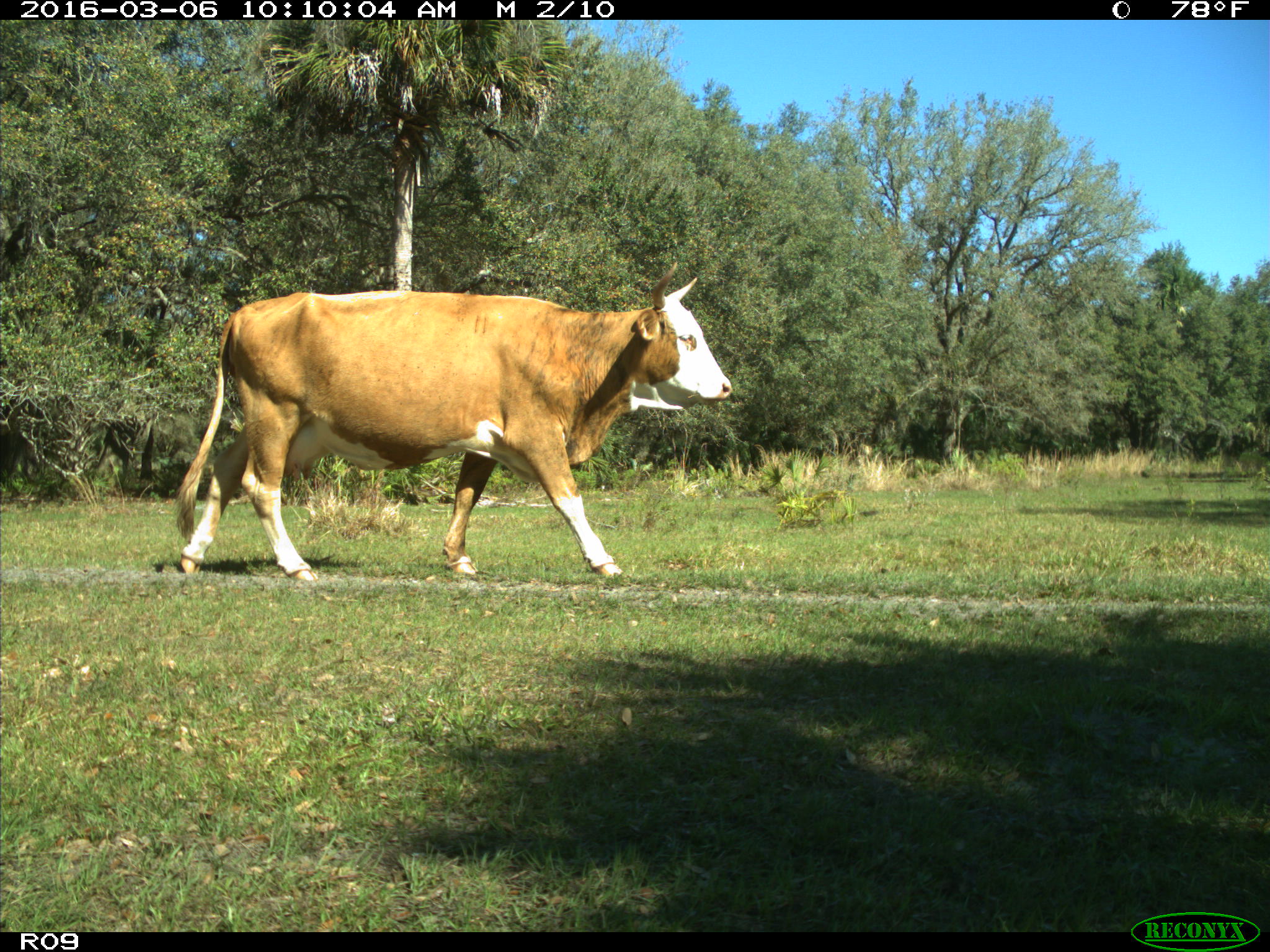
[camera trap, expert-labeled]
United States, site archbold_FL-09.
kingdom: Animalia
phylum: Chordata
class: Mammalia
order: Artiodactyla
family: Bovidae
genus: Bos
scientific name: Bos taurus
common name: domestic cow